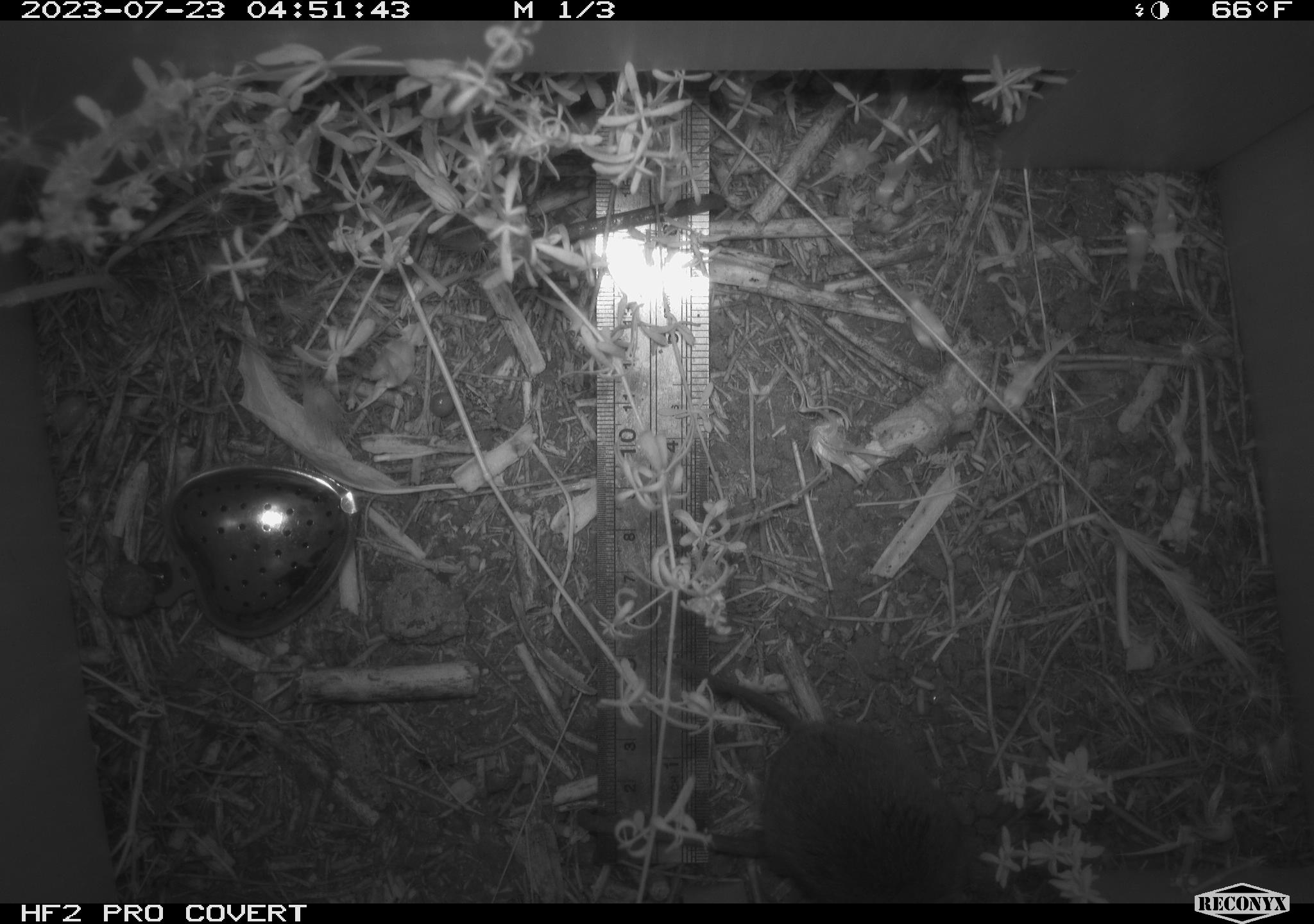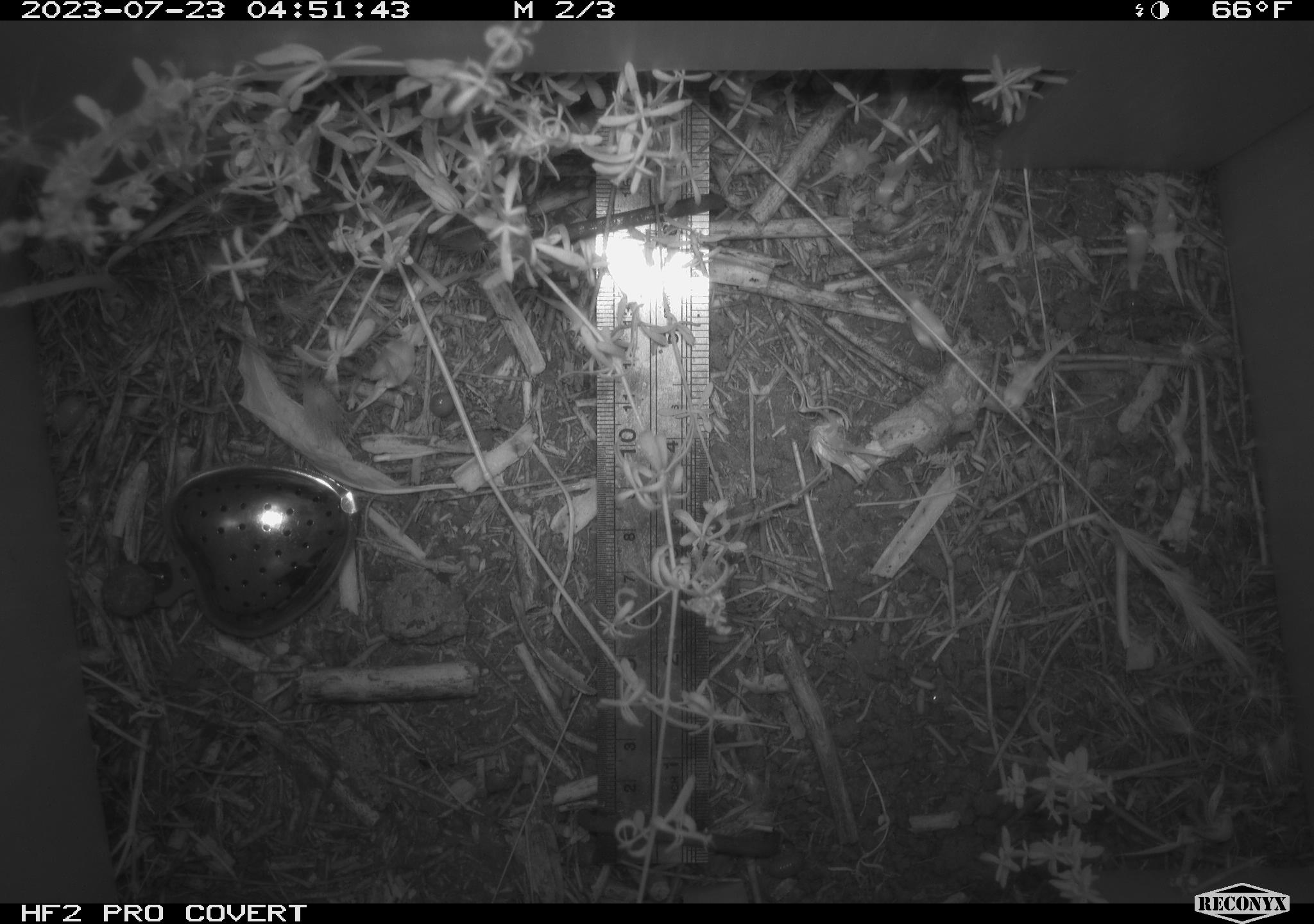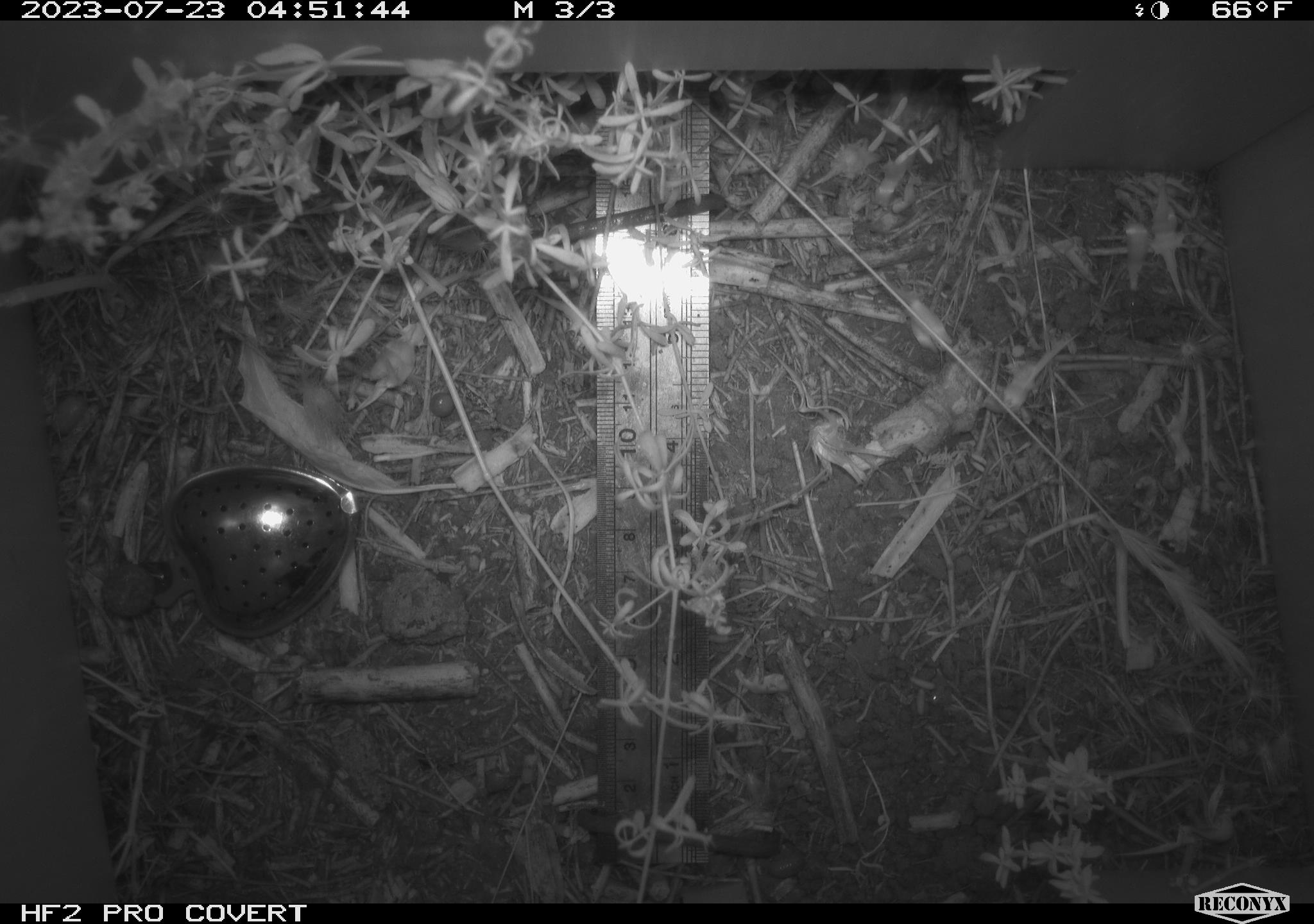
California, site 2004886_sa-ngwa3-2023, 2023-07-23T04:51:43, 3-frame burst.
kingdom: Animalia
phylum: Chordata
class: Mammalia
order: Rodentia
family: Cricetidae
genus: Microtus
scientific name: Microtus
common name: meadow vole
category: microtus species